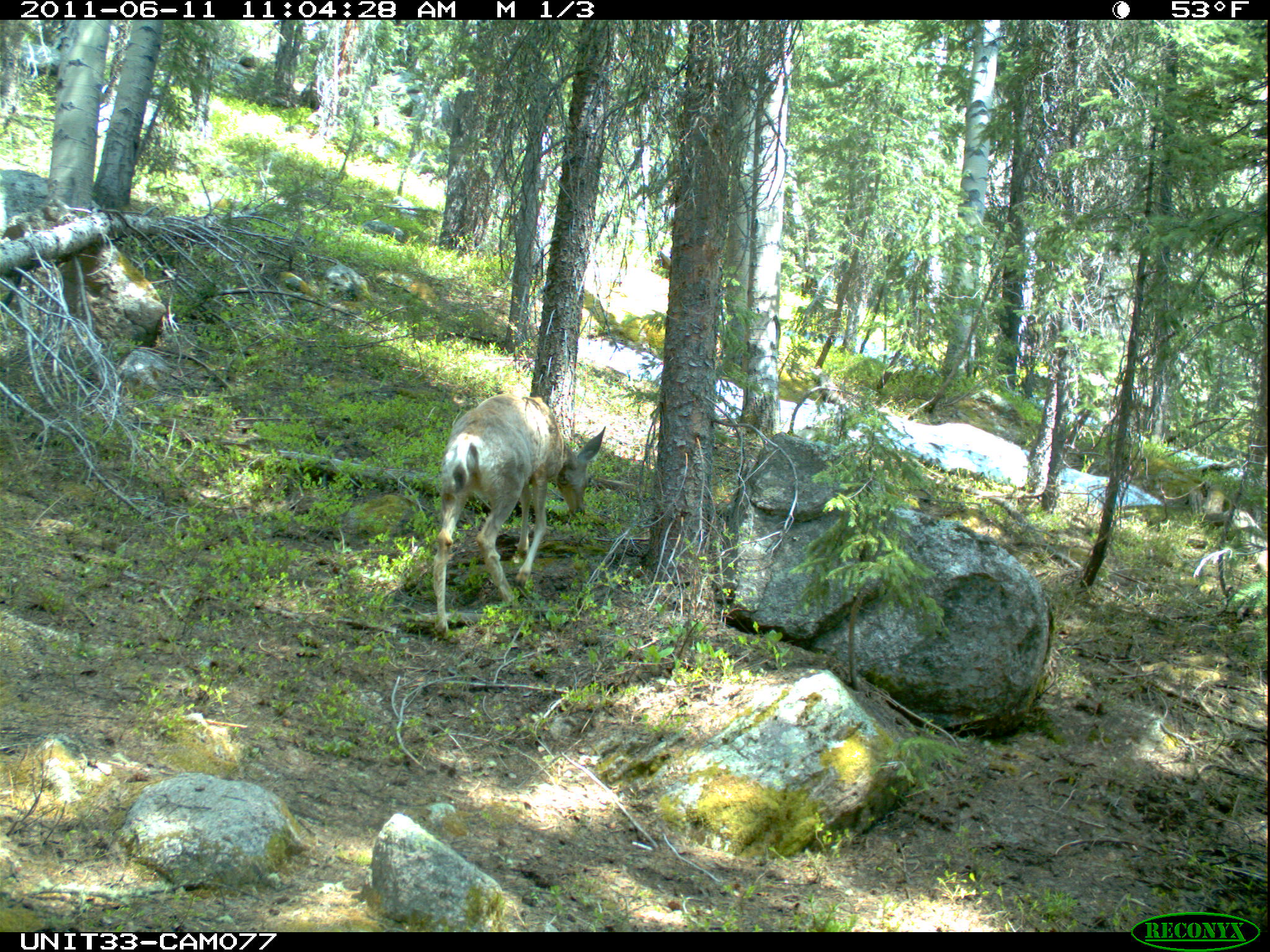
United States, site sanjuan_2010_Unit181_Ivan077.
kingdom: Animalia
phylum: Chordata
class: Mammalia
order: Artiodactyla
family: Cervidae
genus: Odocoileus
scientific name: Odocoileus hemionus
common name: mule deer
Odocoileus hemionus (mule deer).